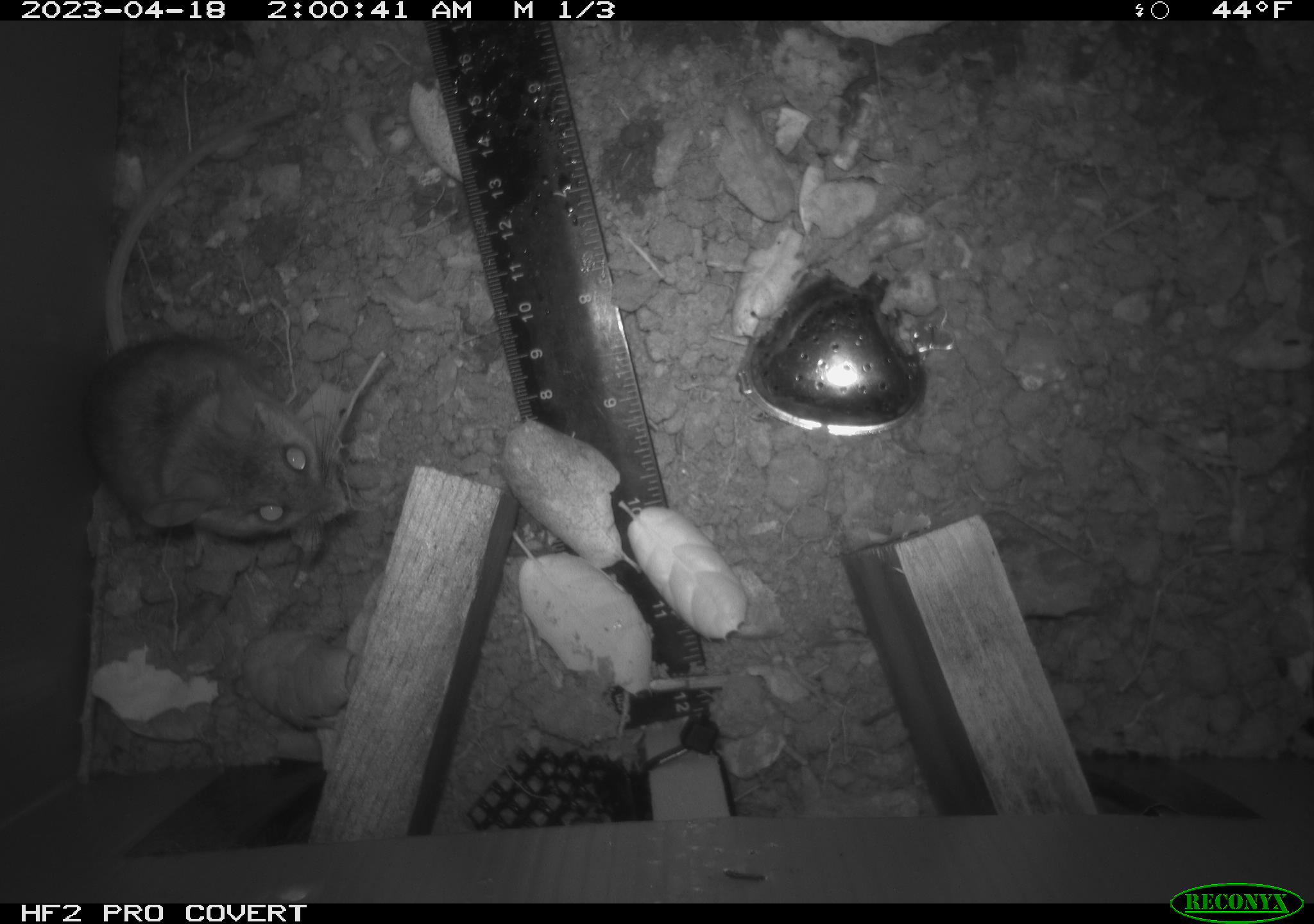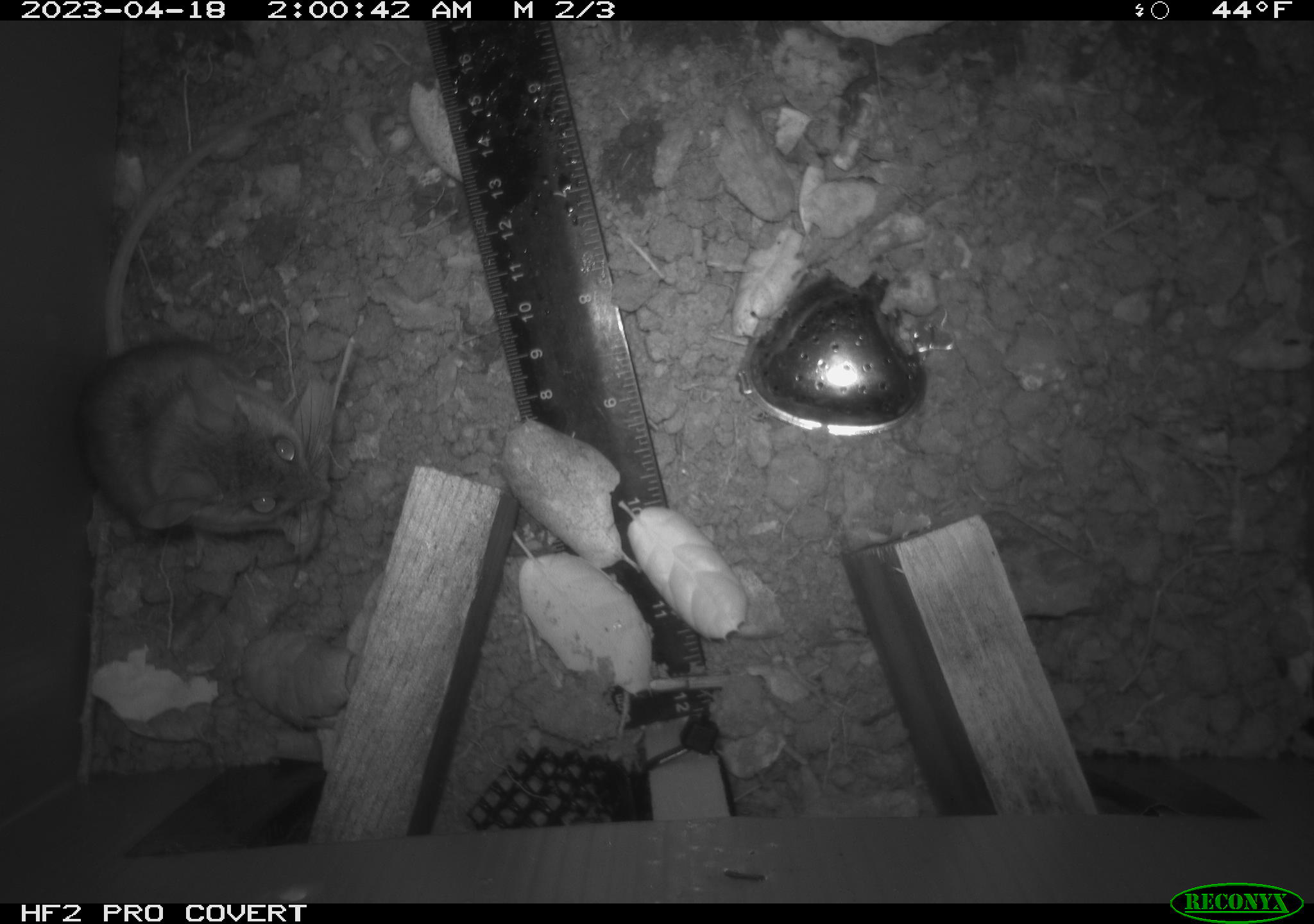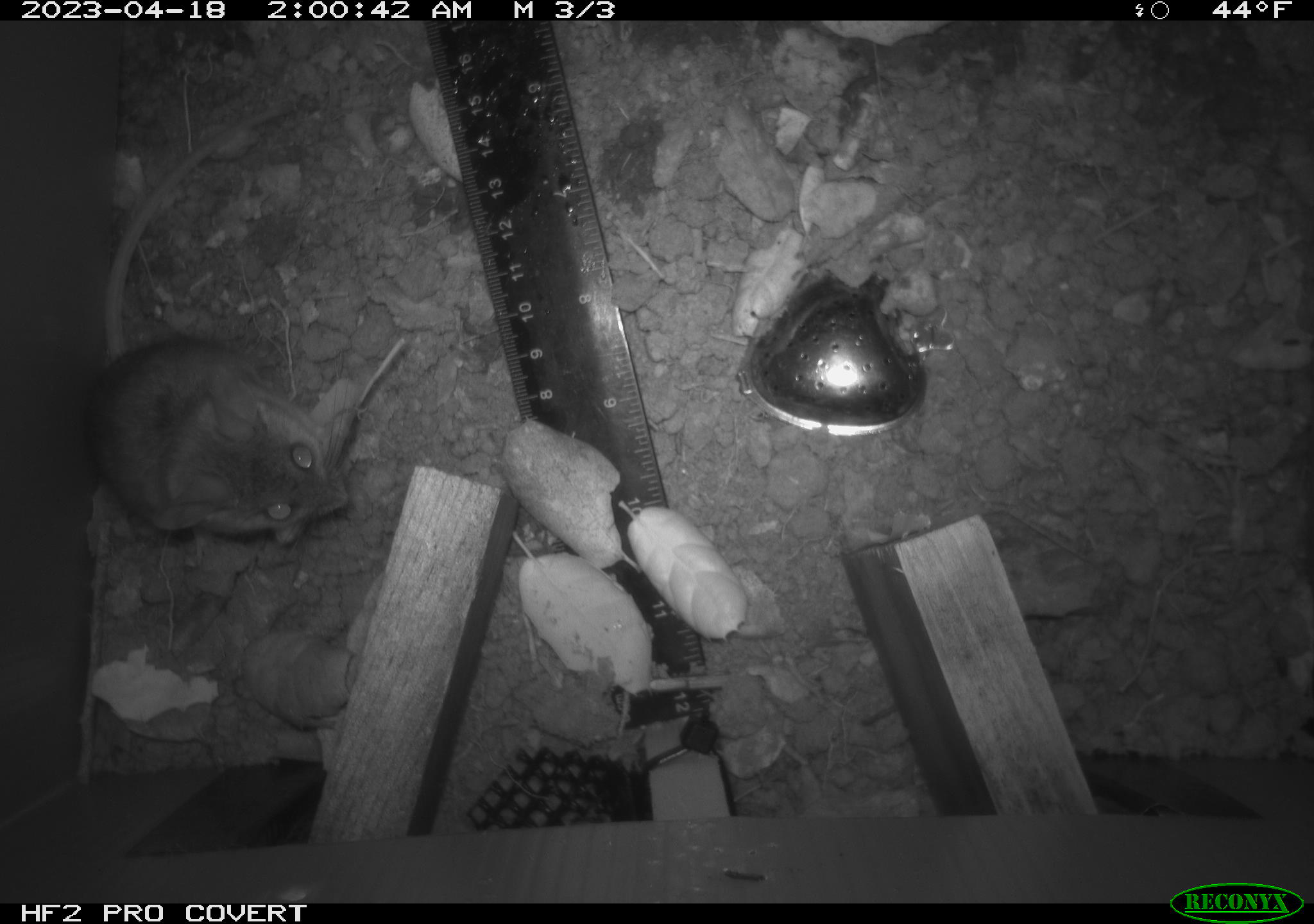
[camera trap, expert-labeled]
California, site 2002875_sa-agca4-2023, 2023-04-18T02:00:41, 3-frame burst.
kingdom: Animalia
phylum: Chordata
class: Mammalia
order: Rodentia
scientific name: Rodentia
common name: mouse species